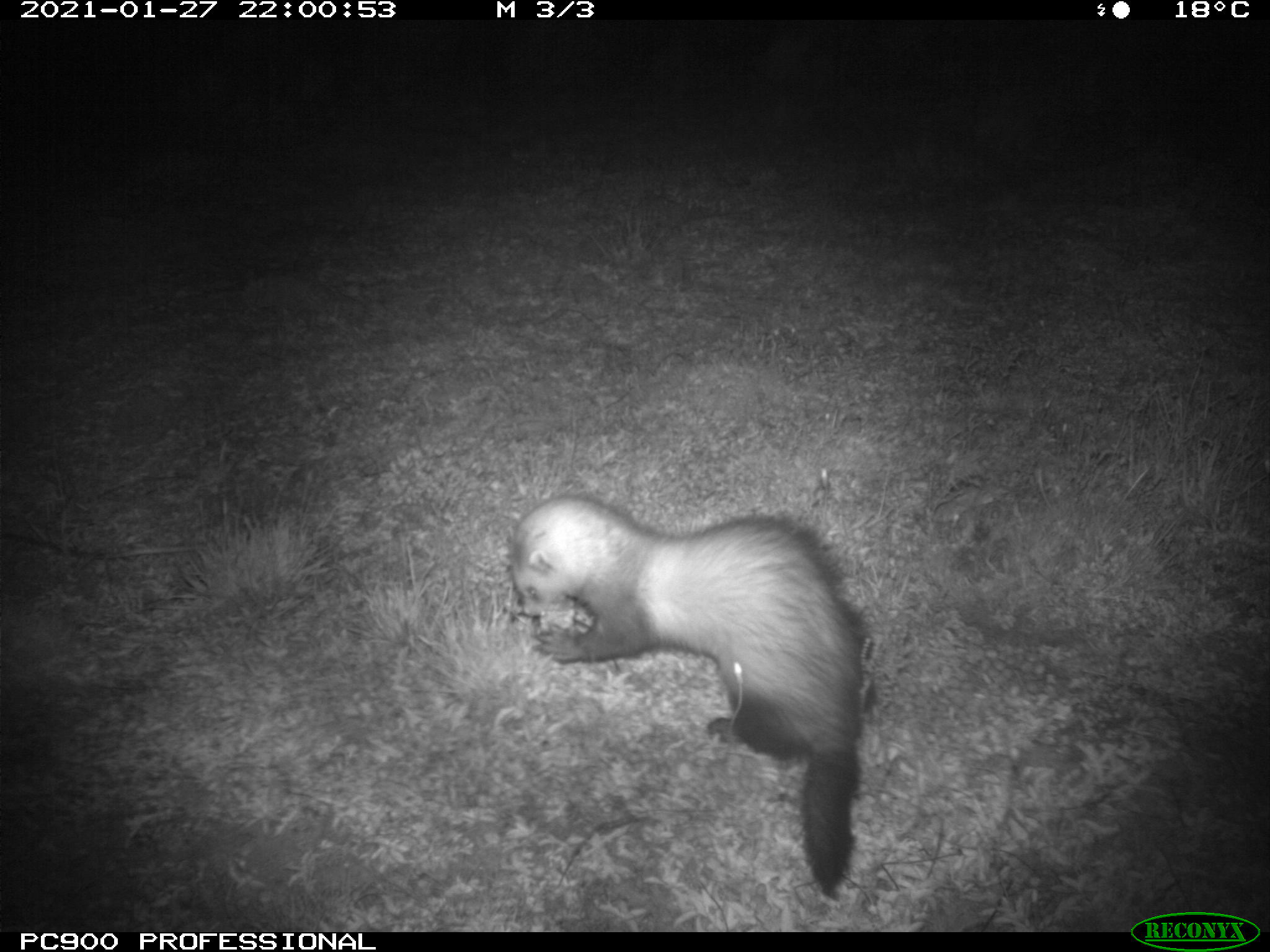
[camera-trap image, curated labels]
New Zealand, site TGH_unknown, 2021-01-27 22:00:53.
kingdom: Animalia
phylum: Chordata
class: Mammalia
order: Carnivora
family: Mustelidae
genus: Mustela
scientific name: Mustela furo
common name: ferret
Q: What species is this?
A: Ferret (Mustela furo).